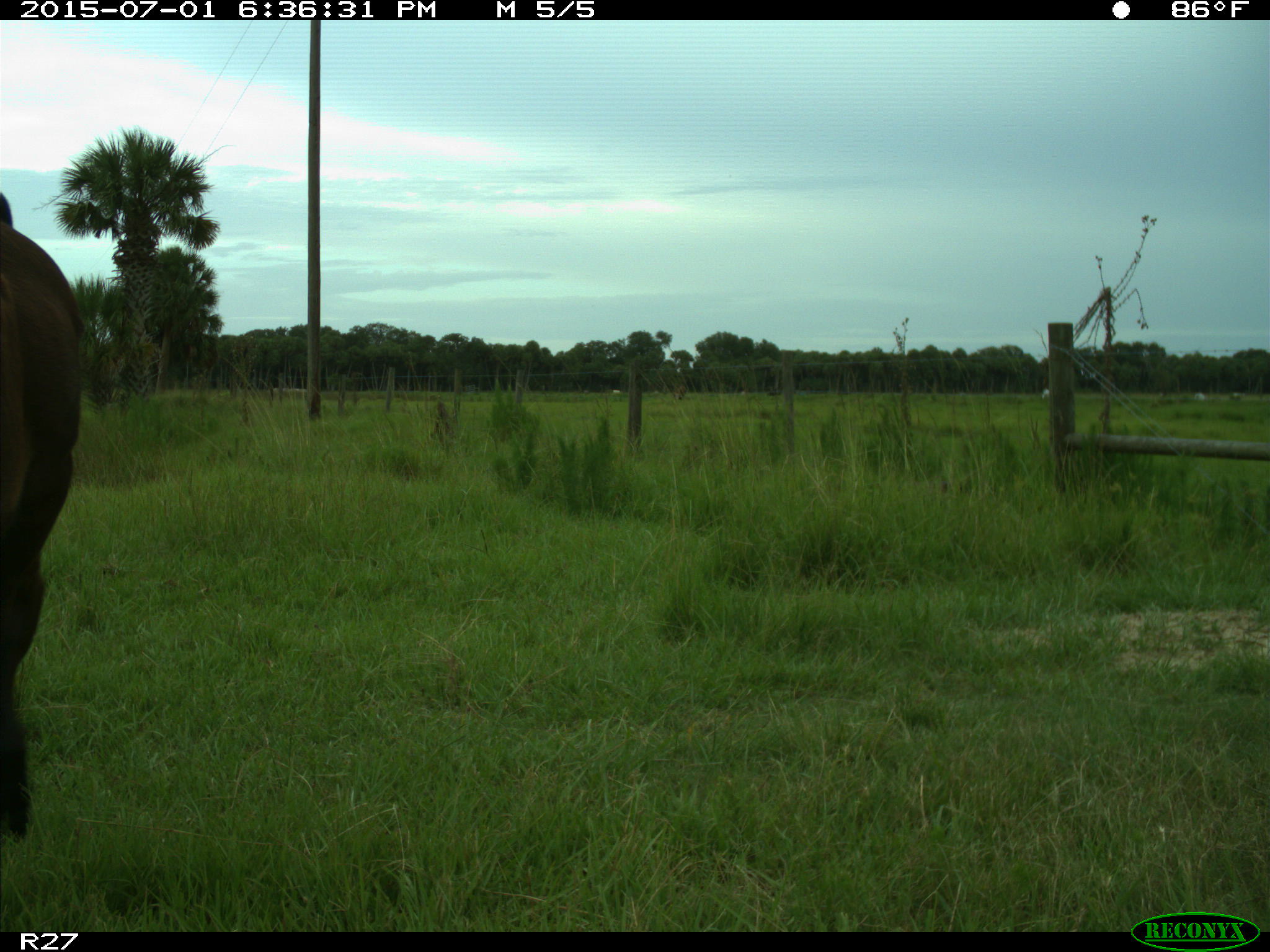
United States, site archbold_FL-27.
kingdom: Animalia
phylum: Chordata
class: Mammalia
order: Artiodactyla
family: Bovidae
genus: Bos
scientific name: Bos taurus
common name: domestic cow